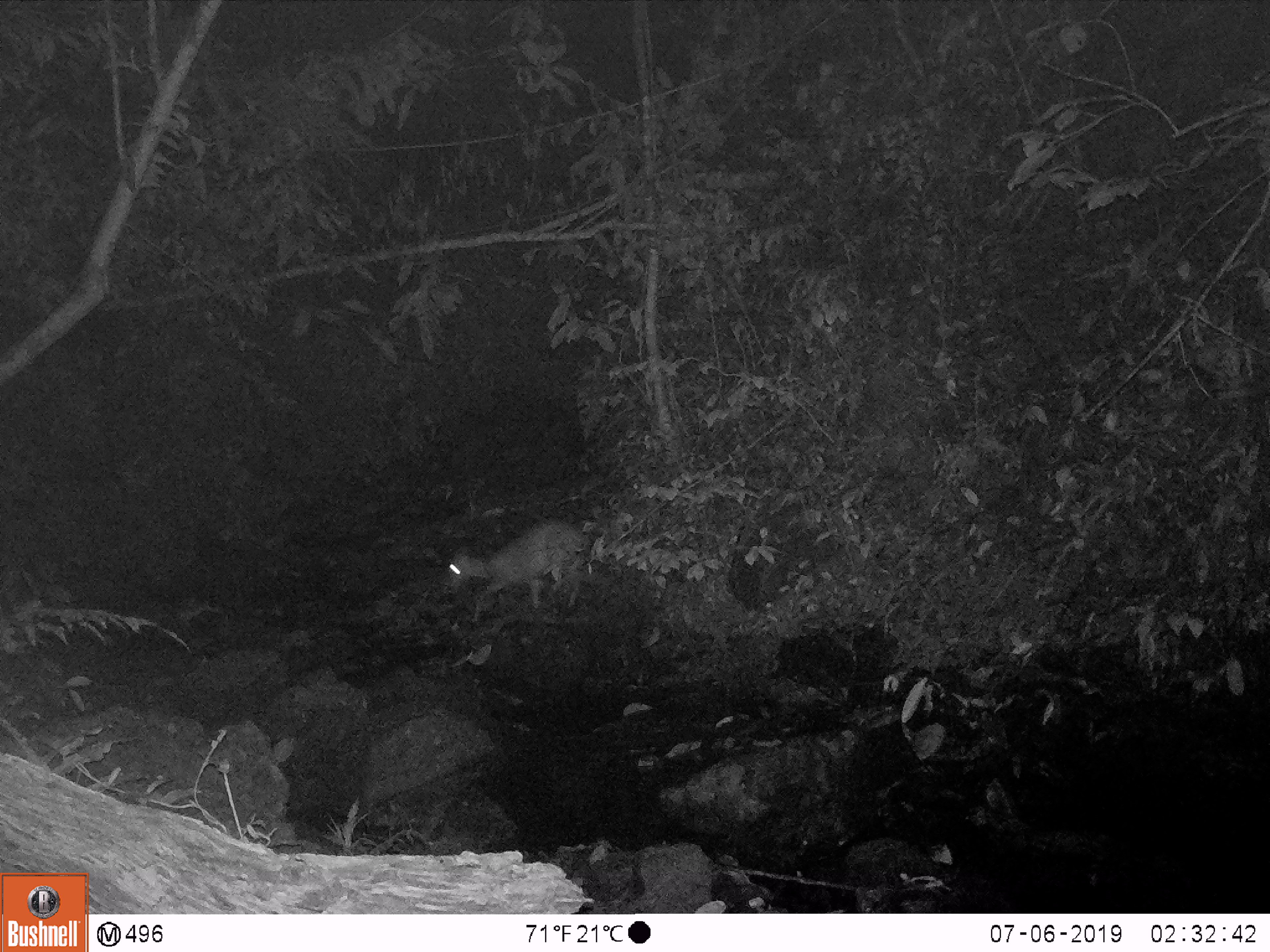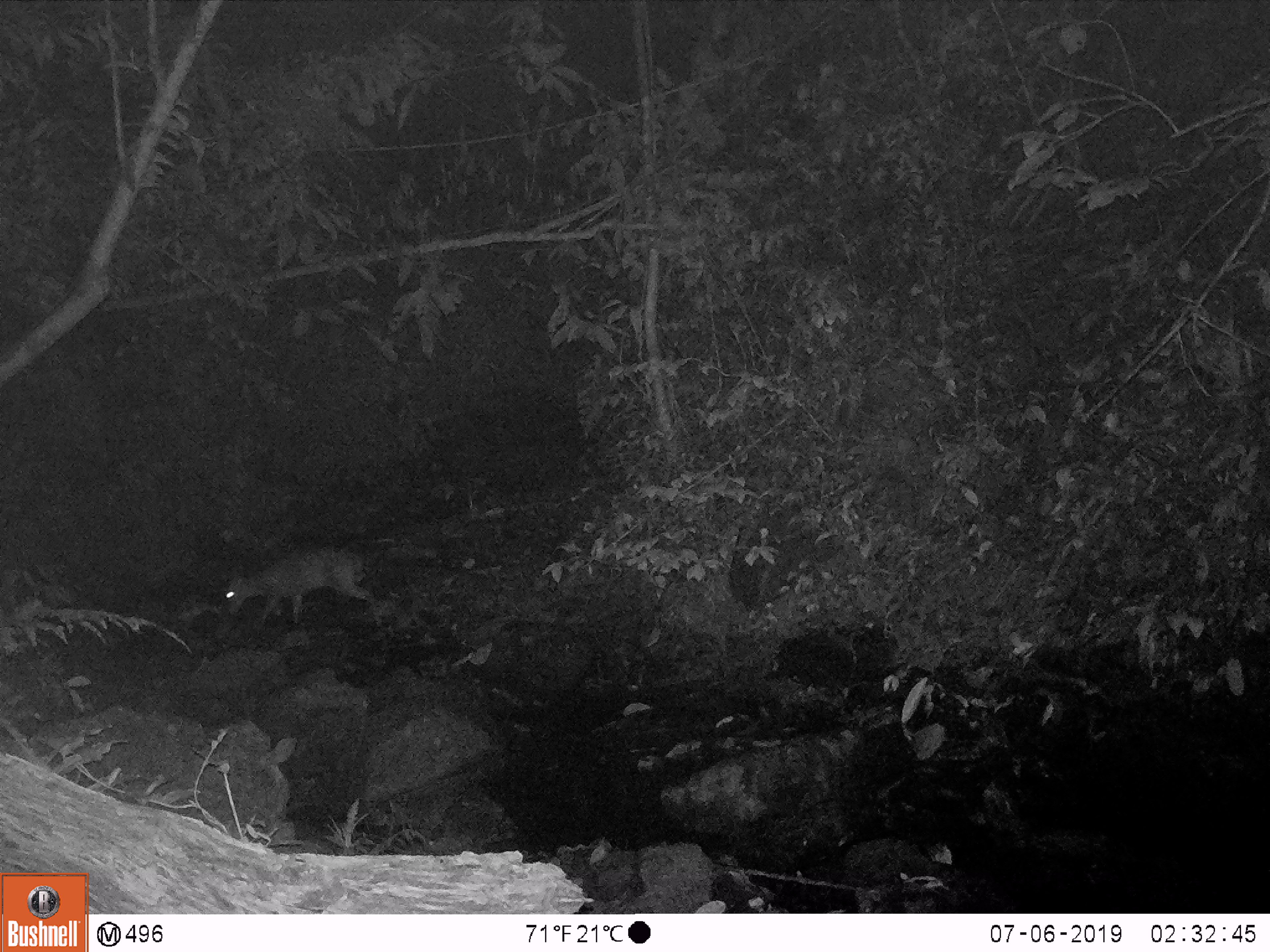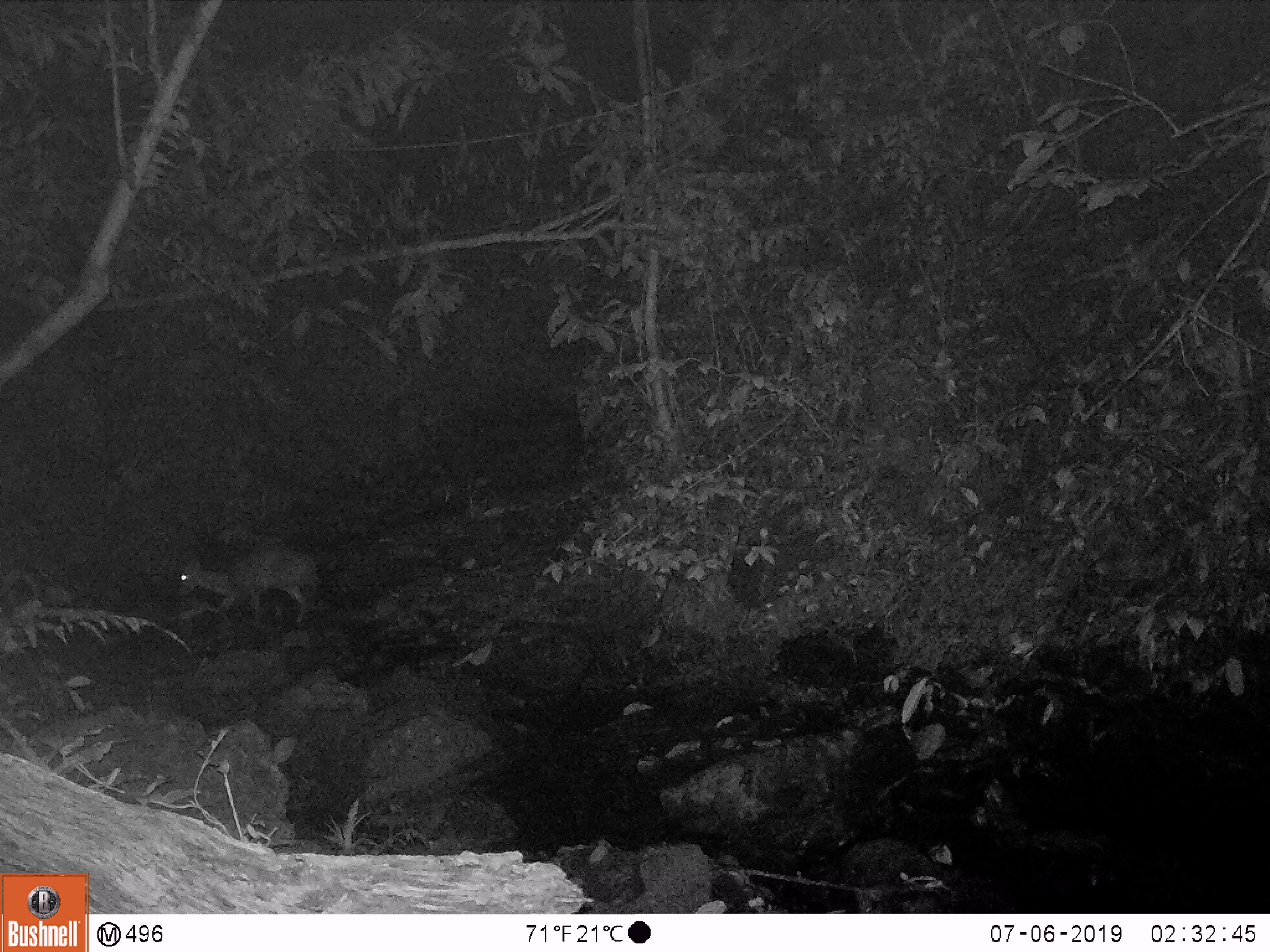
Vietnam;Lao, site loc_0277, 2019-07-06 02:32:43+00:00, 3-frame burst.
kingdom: Animalia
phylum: Chordata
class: Mammalia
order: Artiodactyla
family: Cervidae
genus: Muntiacus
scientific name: Muntiacus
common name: muntjacs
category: unidentified muntjac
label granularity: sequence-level